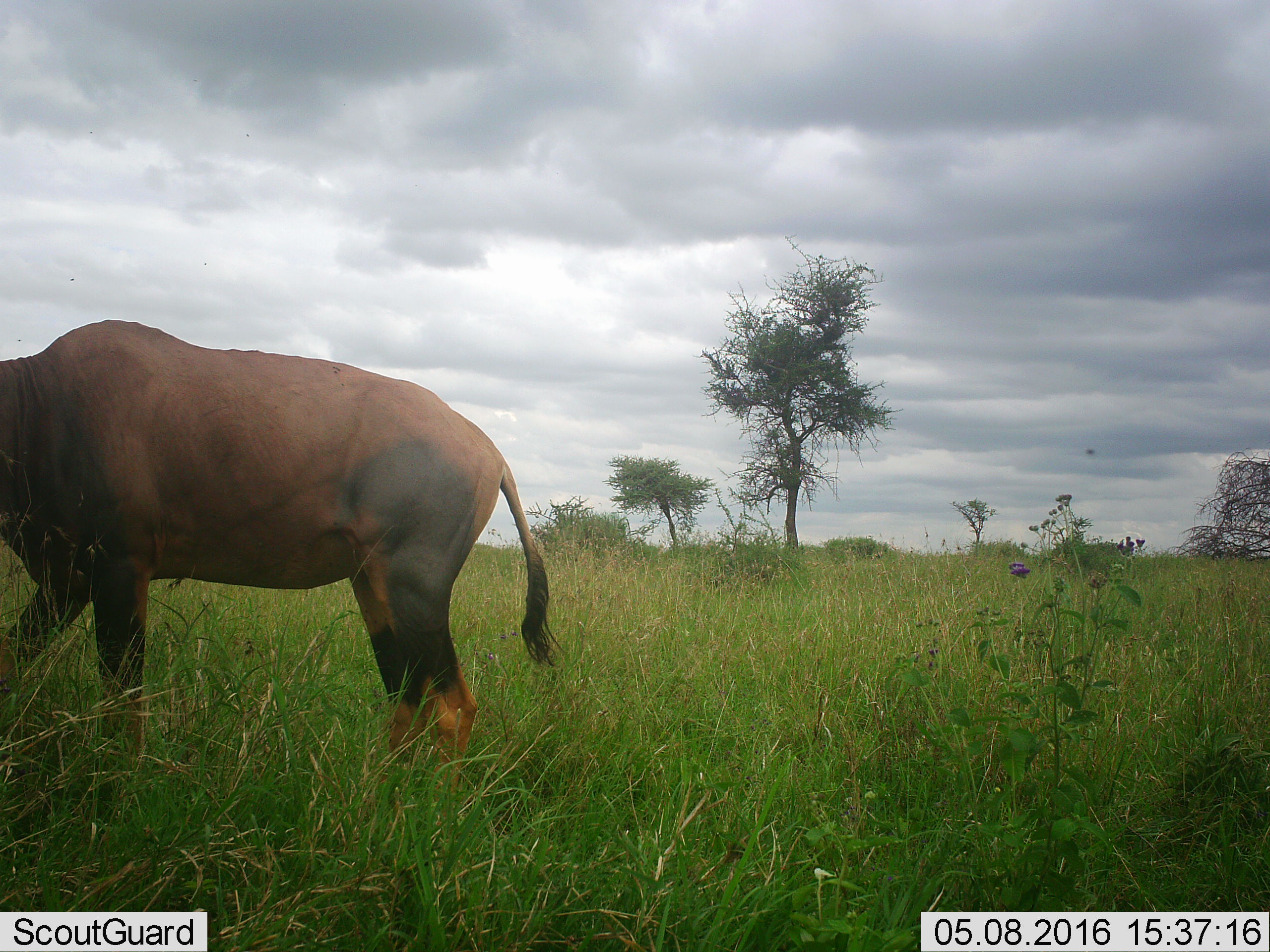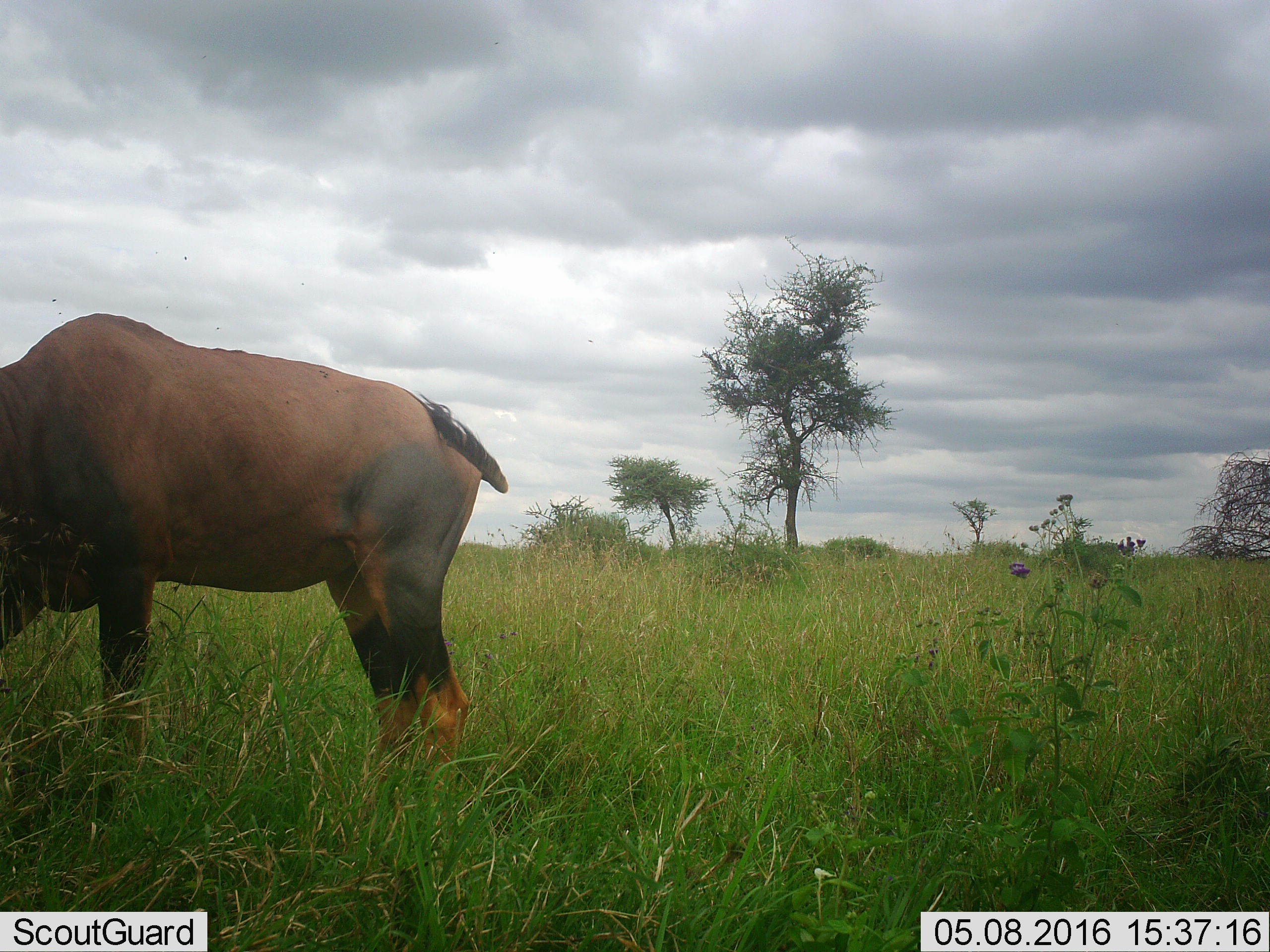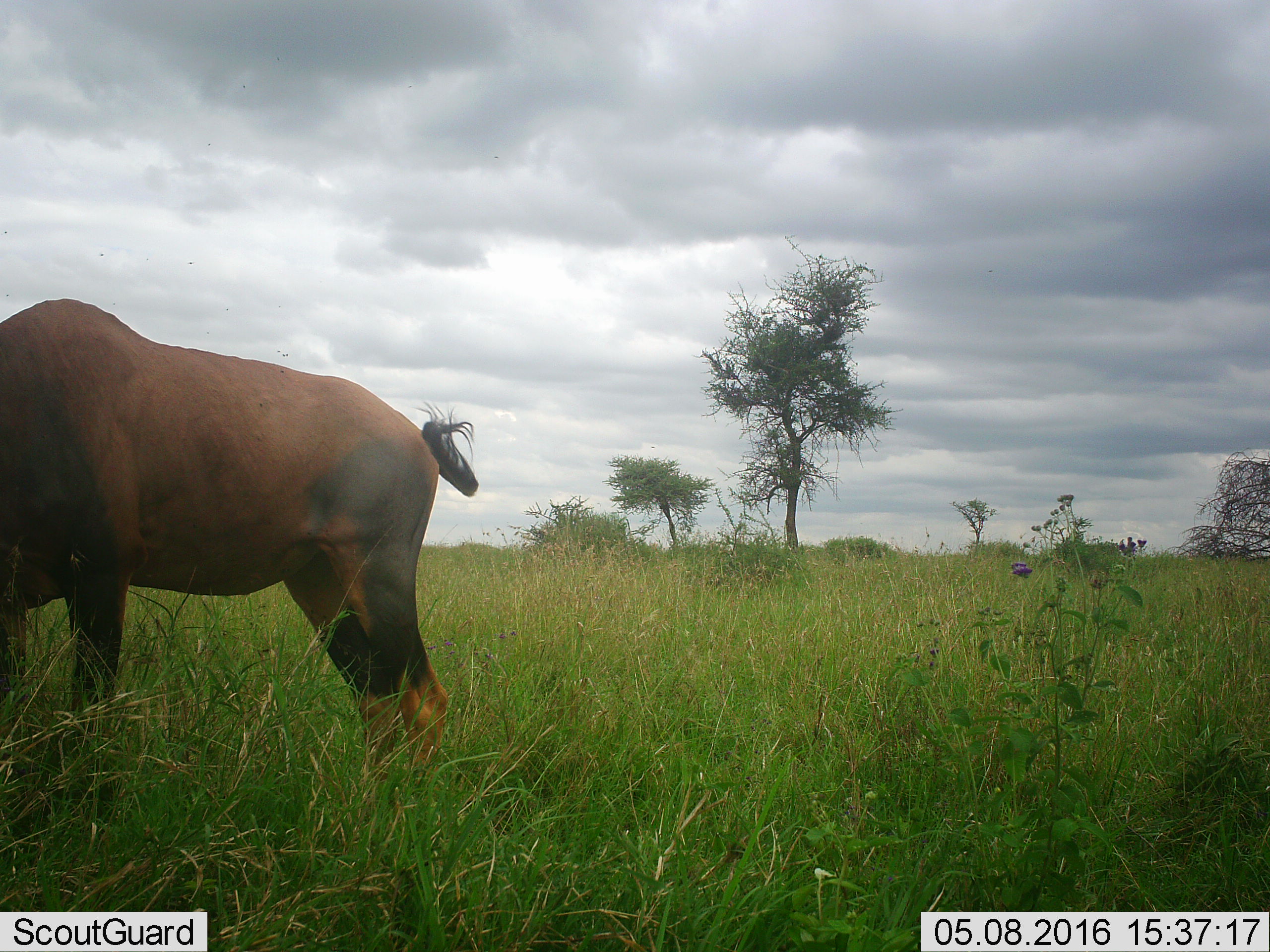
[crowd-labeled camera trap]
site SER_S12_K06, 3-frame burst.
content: unidentified animal